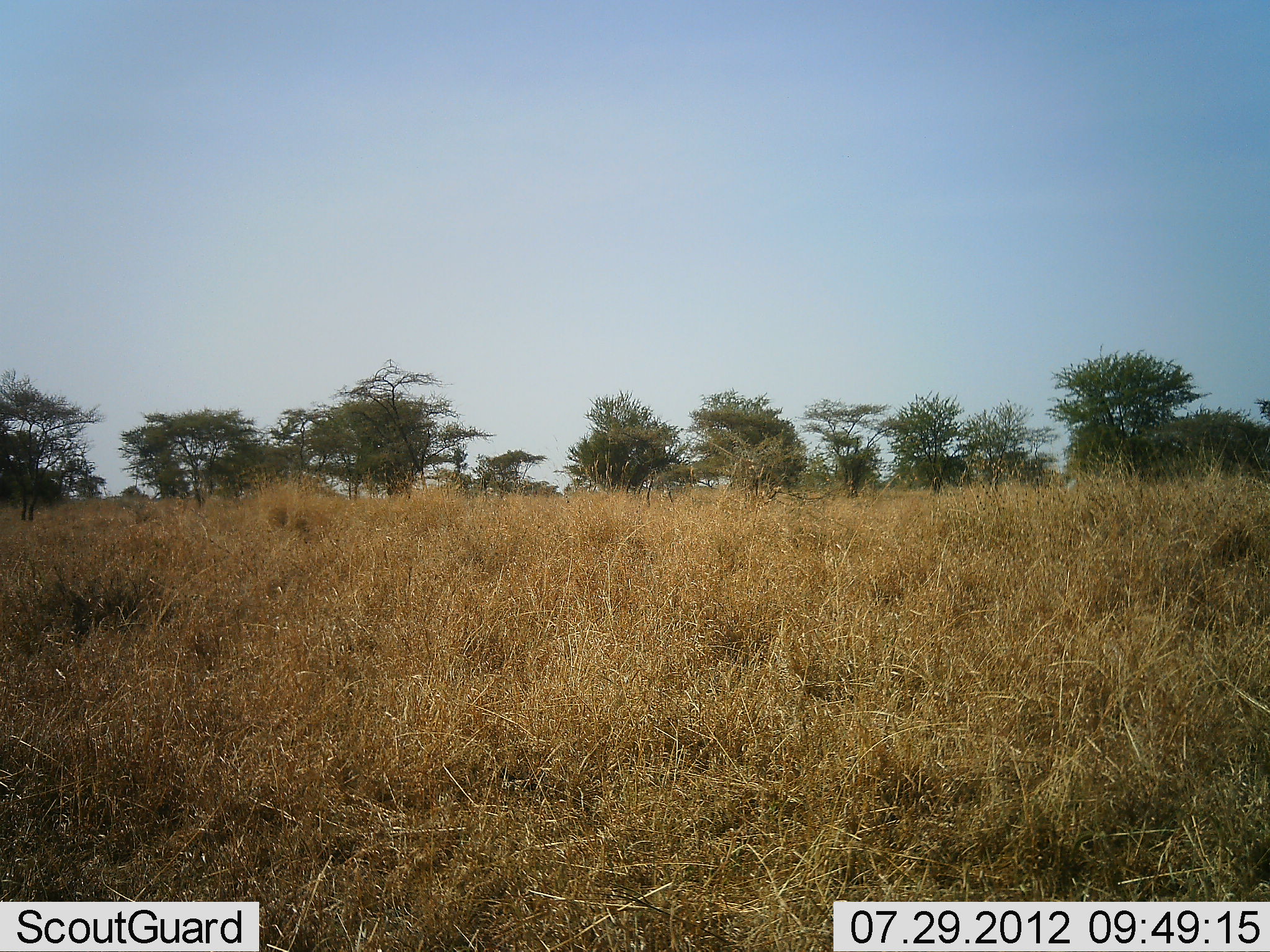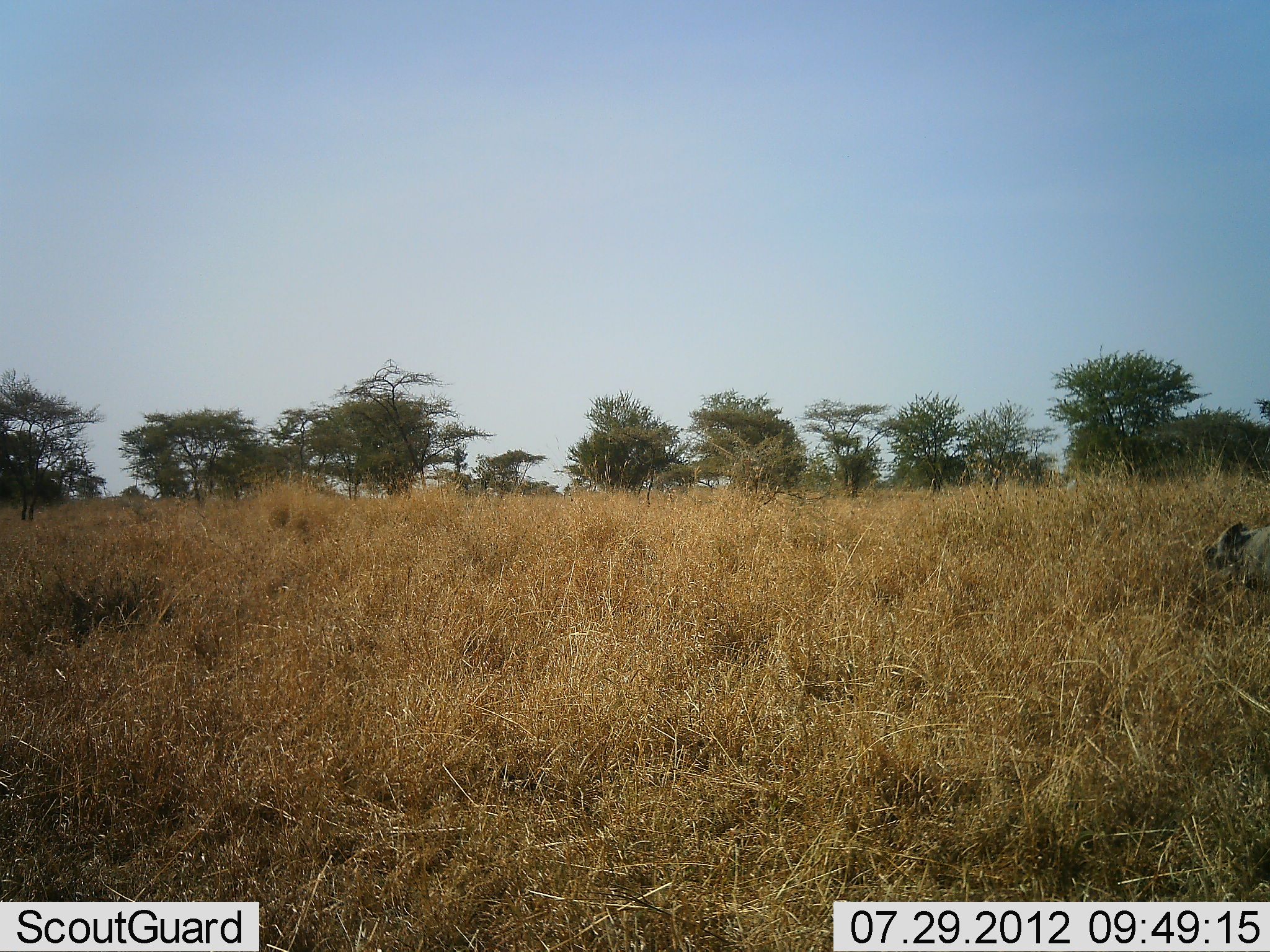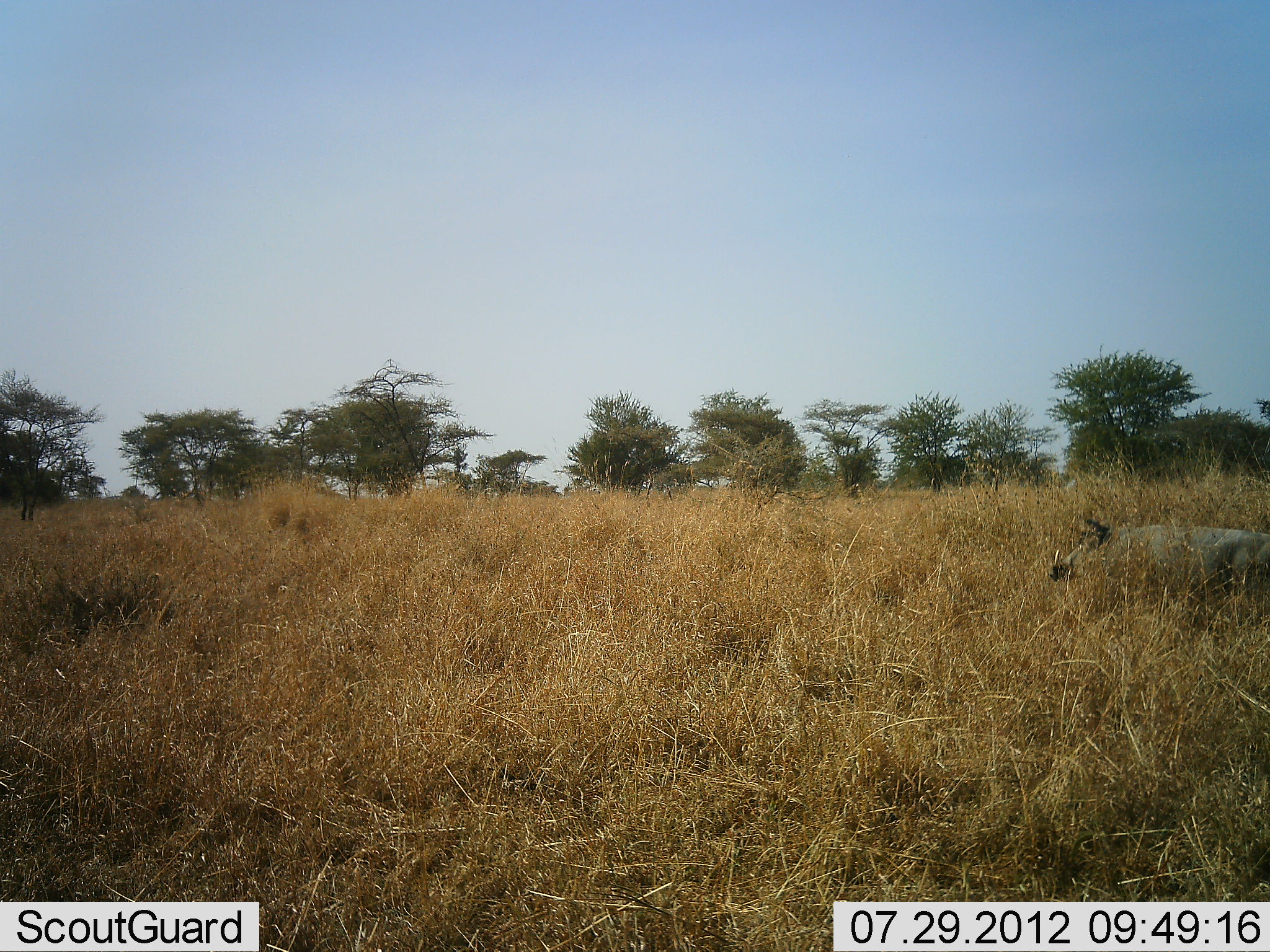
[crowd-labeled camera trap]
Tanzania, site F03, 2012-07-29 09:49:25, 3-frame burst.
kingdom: Animalia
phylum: Chordata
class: Mammalia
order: Artiodactyla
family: Suidae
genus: Phacochoerus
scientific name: Phacochoerus africanus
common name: warthog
Warthog (Phacochoerus africanus), count 1. Behavior (volunteer vote fractions): standing 0%, resting 0%, moving 100%, interacting 0%. Young present (vote fraction): 0%. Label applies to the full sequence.